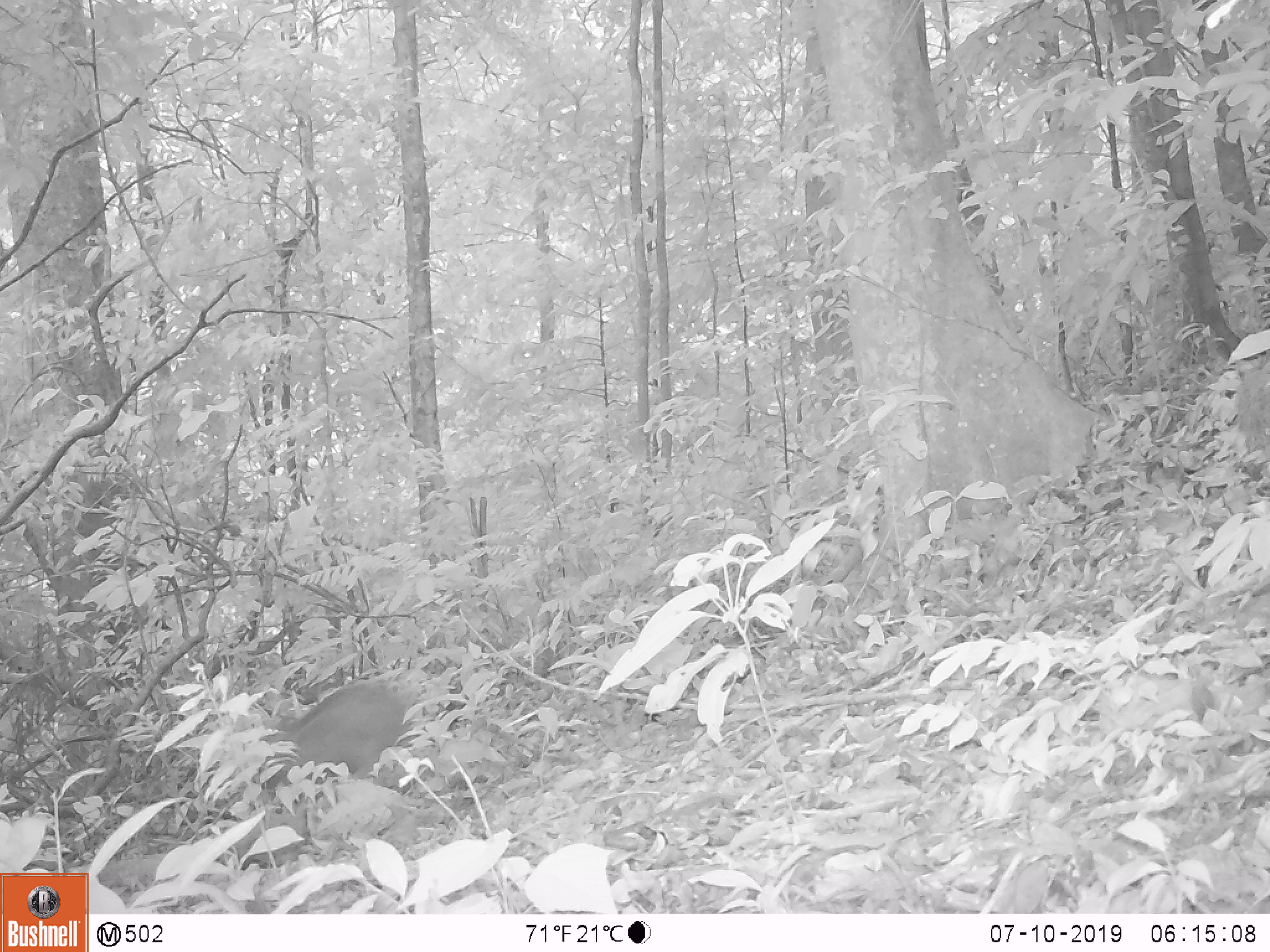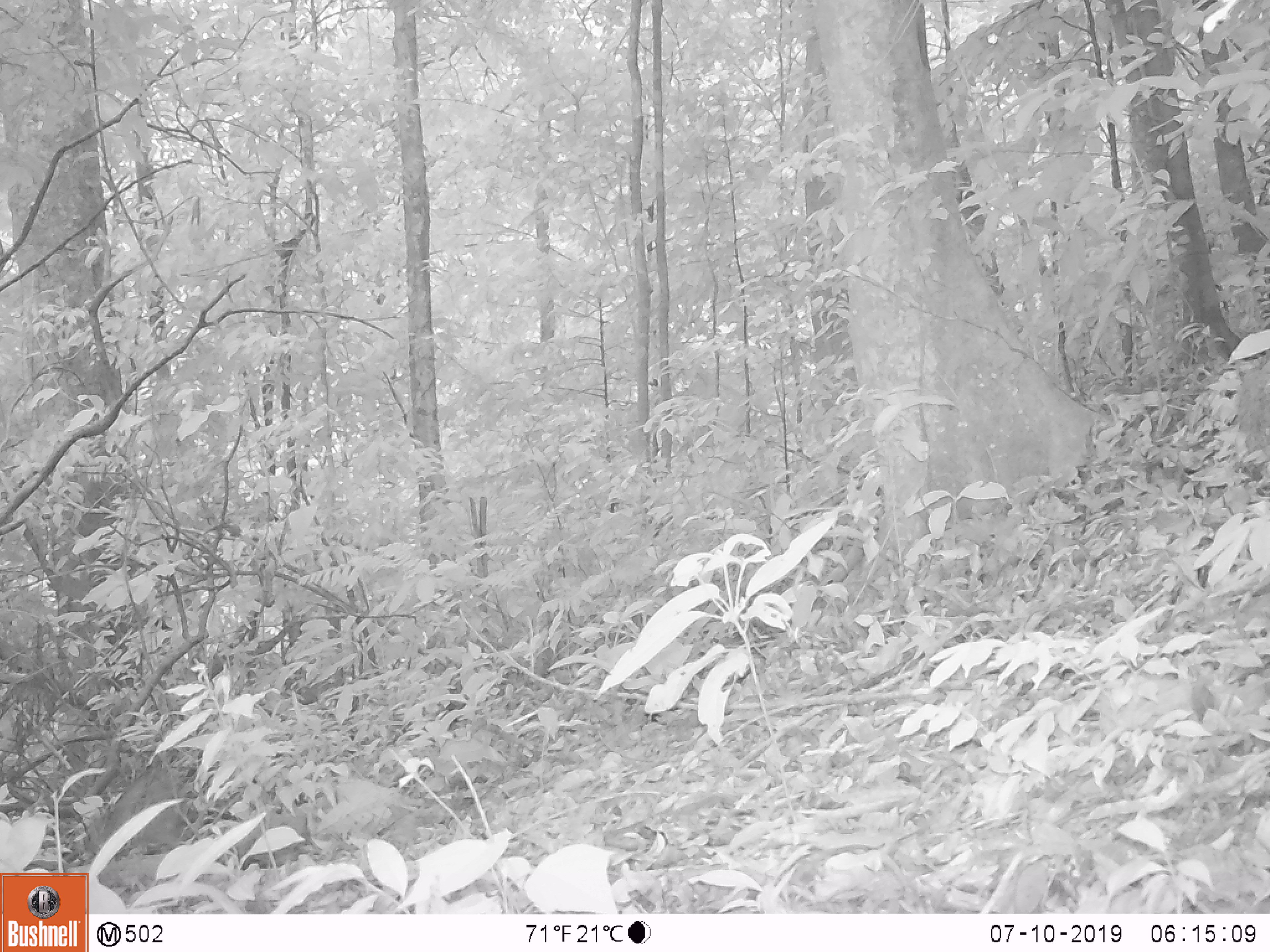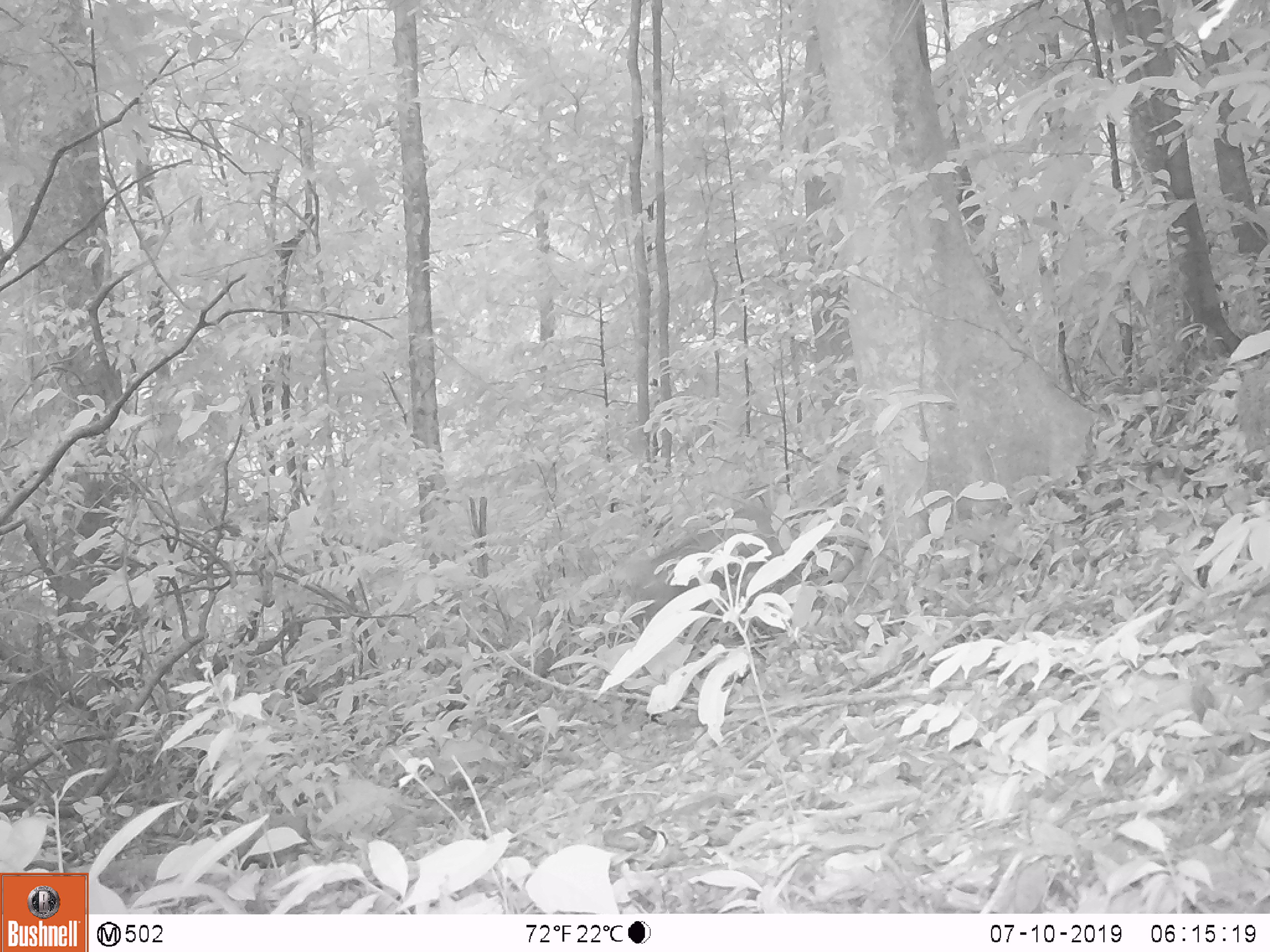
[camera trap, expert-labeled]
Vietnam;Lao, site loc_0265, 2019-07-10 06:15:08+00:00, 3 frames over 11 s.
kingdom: Animalia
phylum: Chordata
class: Mammalia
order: Artiodactyla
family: Suidae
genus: Sus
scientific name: Sus scrofa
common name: eurasian wild pig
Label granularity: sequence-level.